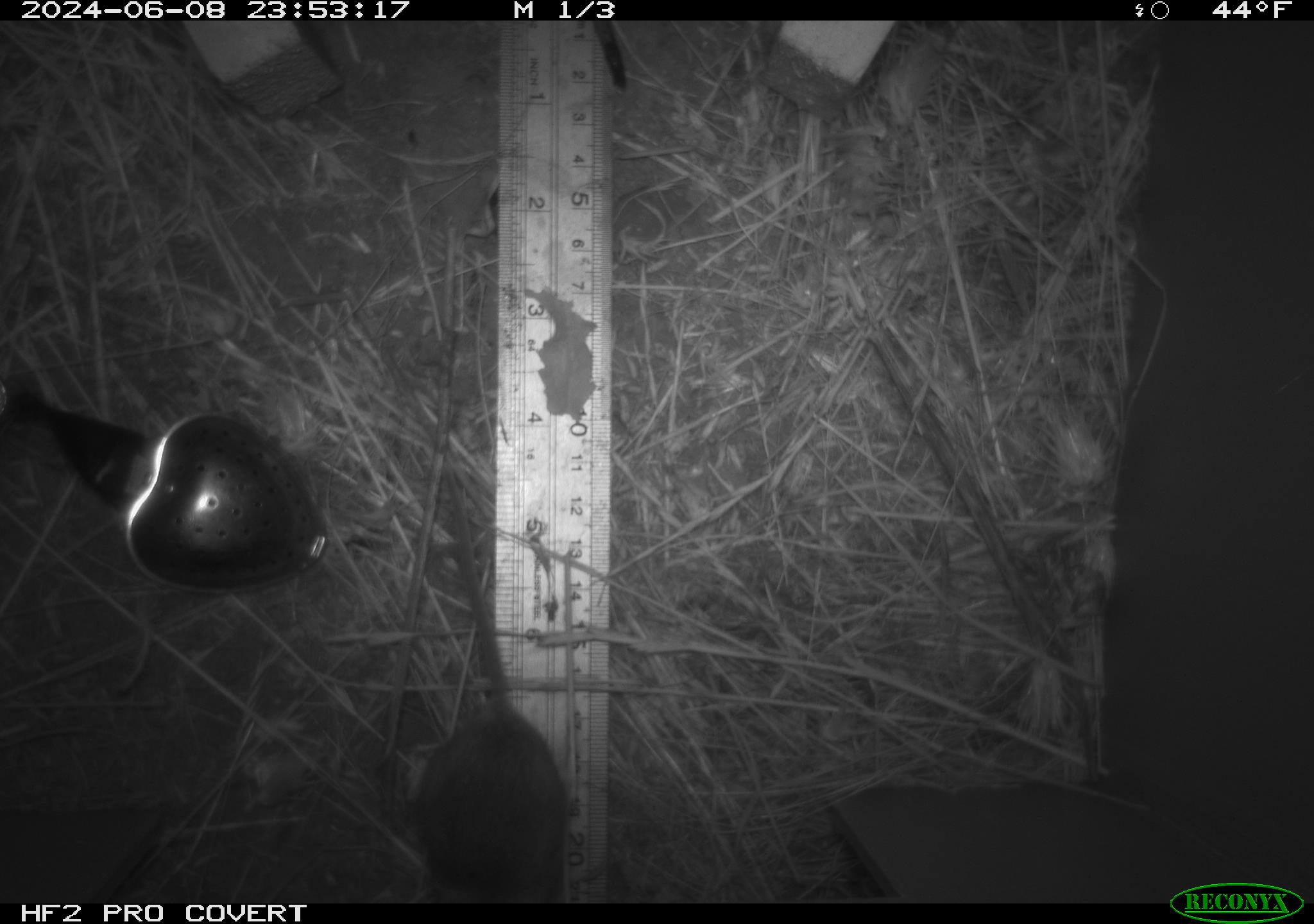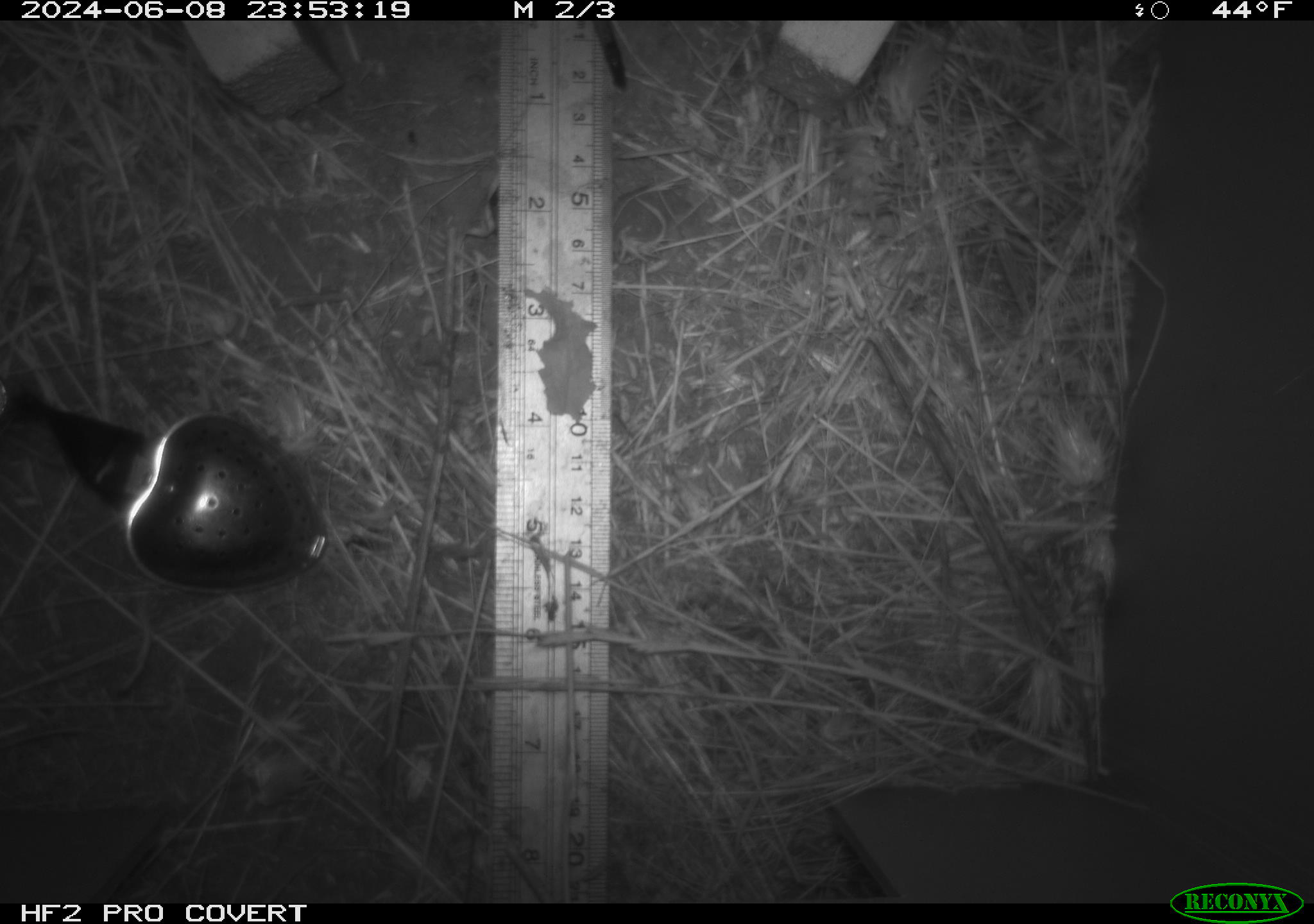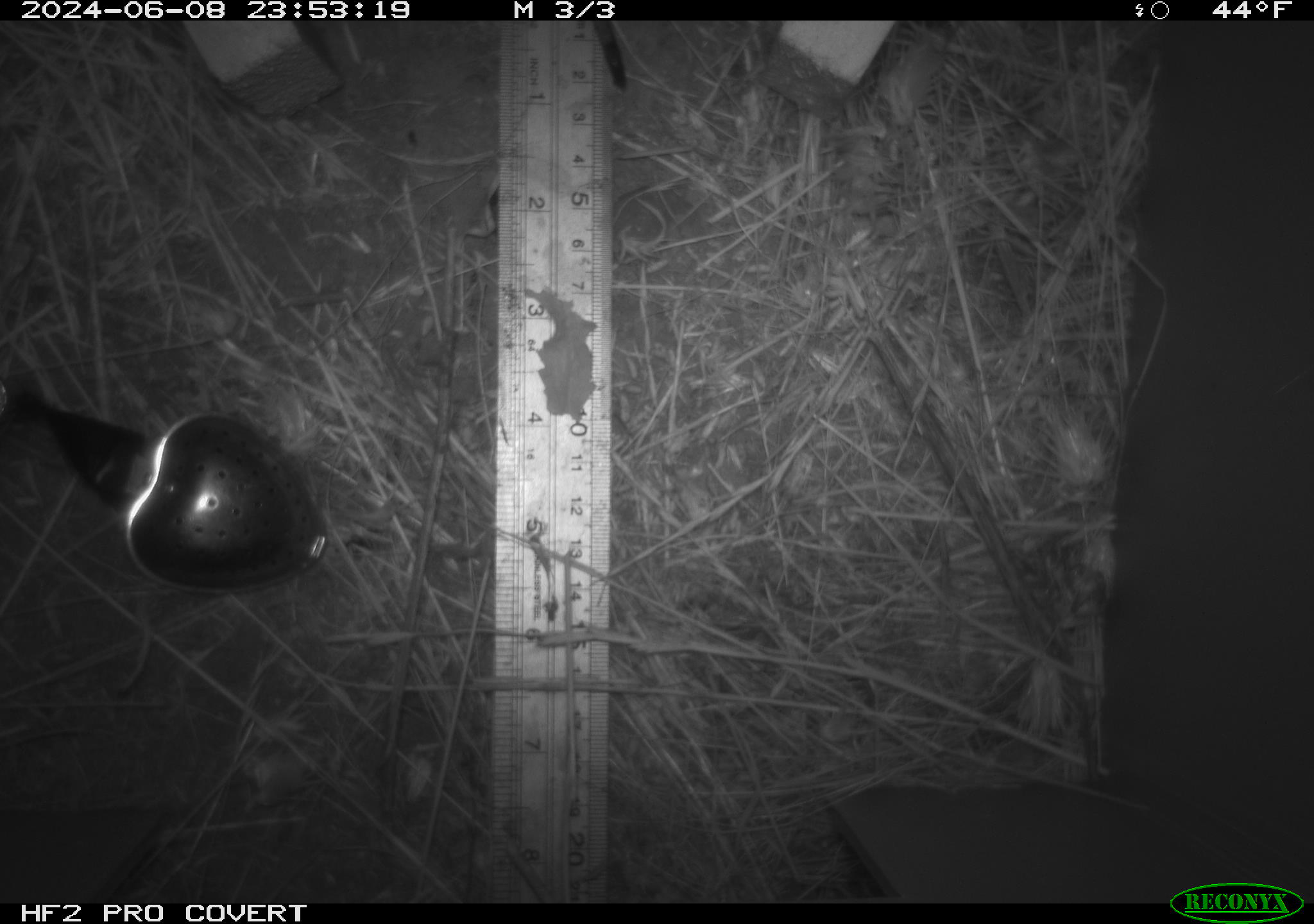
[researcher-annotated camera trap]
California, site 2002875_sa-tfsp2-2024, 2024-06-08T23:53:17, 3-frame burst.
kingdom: Animalia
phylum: Chordata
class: Mammalia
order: Rodentia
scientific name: Rodentia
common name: rodent